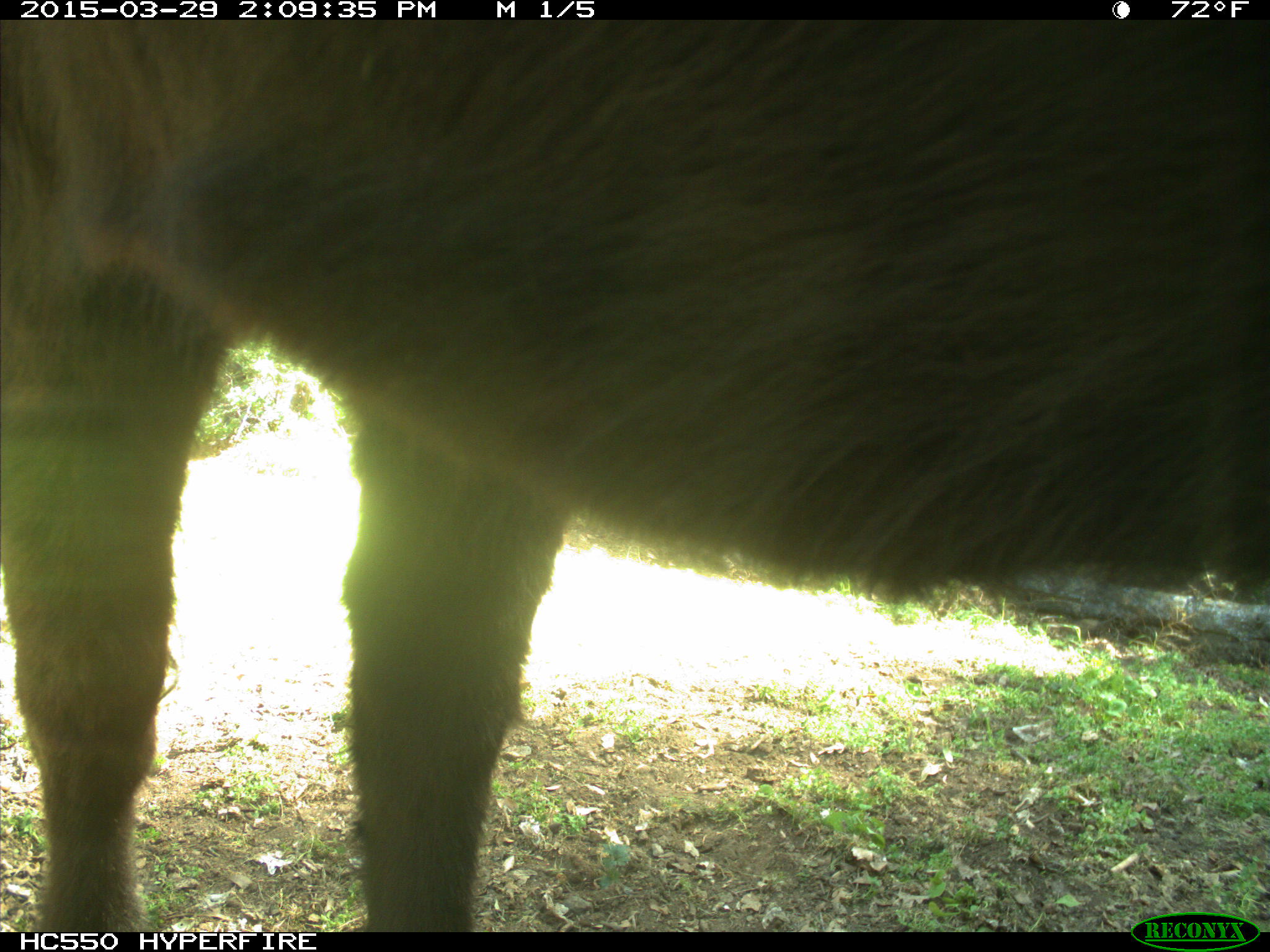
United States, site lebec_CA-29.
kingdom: Animalia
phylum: Chordata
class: Mammalia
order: Artiodactyla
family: Bovidae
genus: Bos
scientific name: Bos taurus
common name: domestic cow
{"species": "Bos taurus (domestic cow)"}